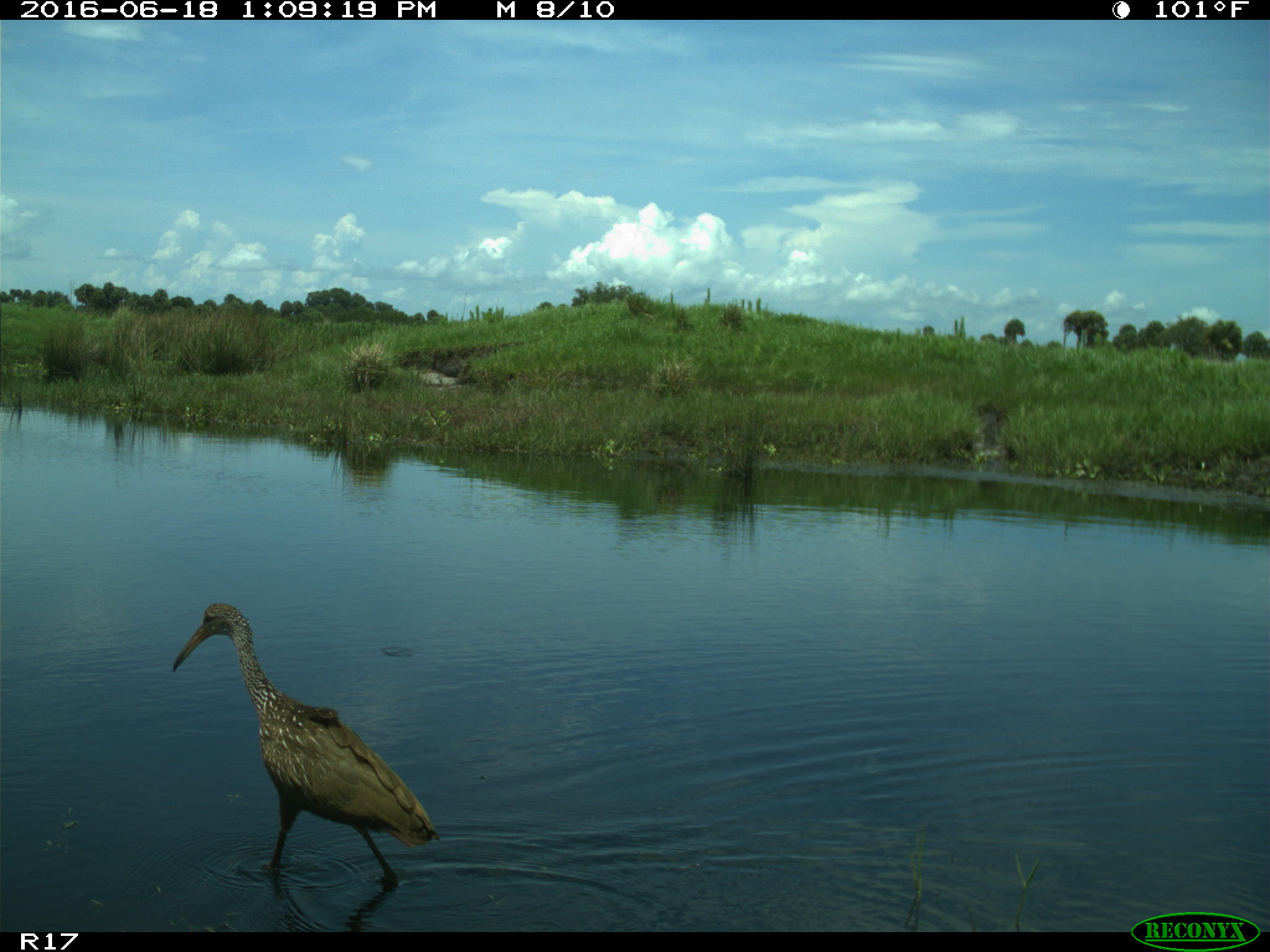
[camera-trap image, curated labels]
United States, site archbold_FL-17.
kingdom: Animalia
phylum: Chordata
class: Aves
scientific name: Aves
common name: birds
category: unidentified bird